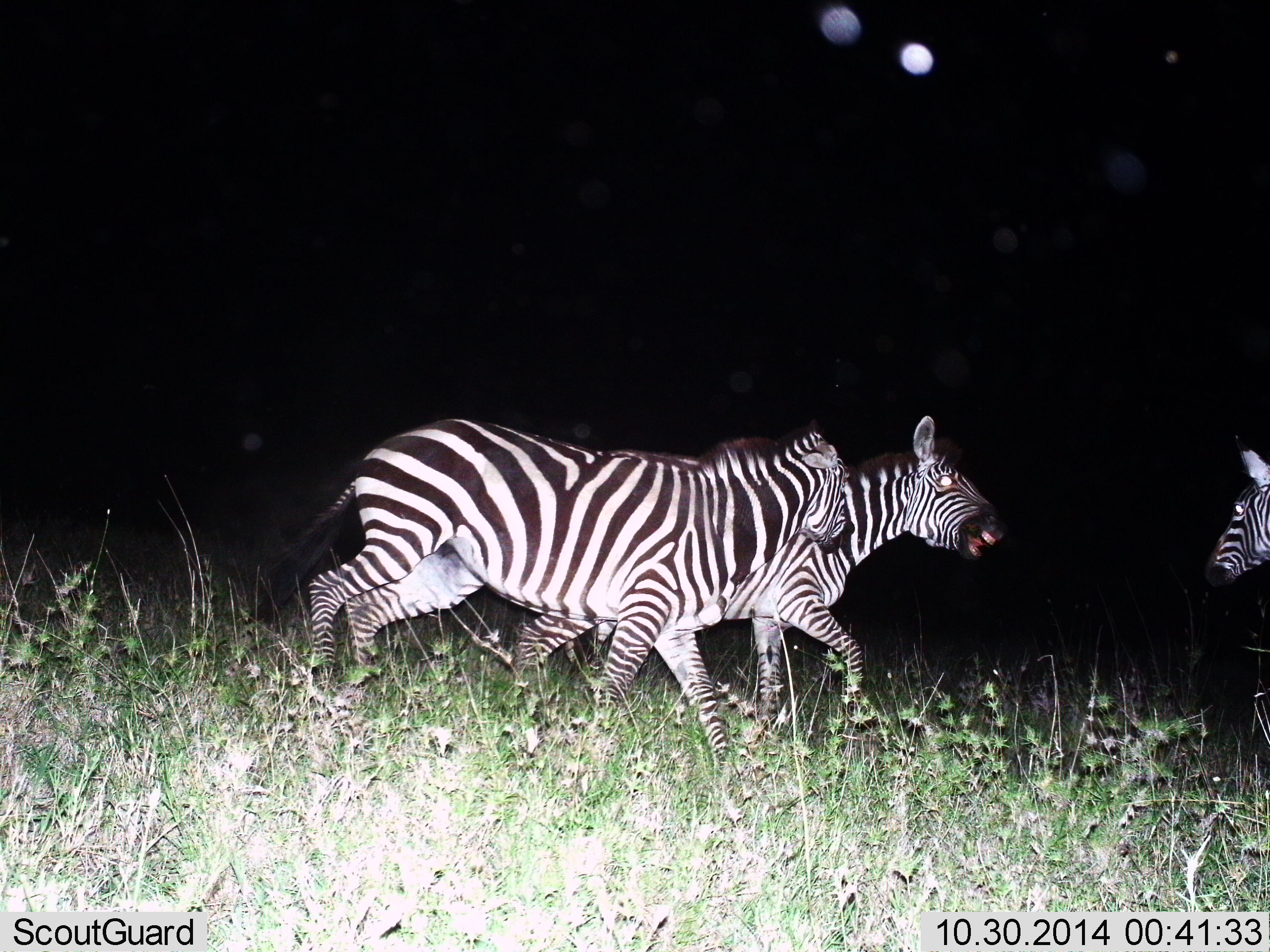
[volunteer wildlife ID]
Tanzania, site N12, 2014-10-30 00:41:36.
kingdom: Animalia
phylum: Chordata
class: Mammalia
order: Perissodactyla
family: Equidae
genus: Equus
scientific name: Equus quagga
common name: plains zebra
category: zebra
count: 3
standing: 40%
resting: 0%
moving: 60%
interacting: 70%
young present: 0%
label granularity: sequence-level